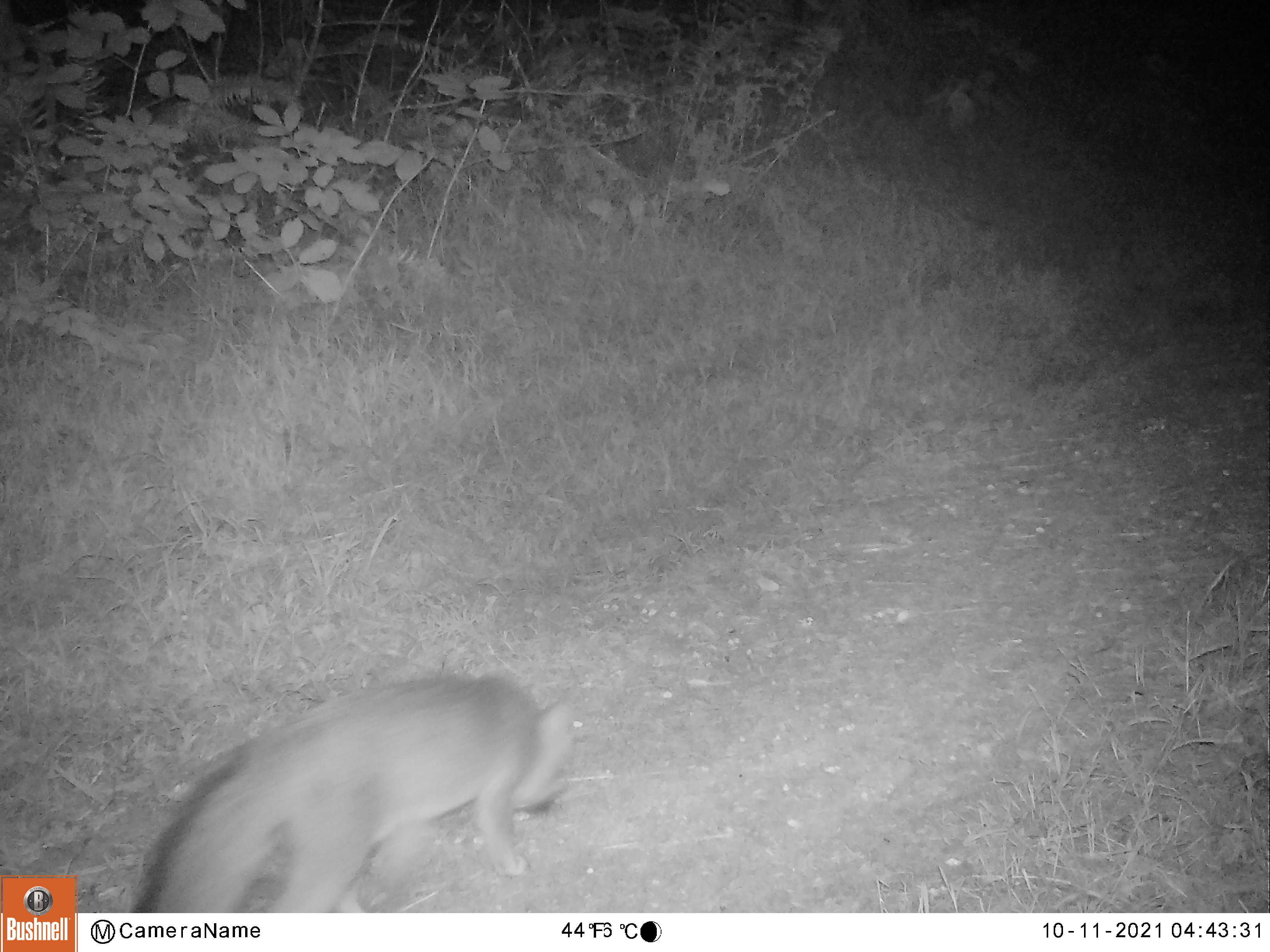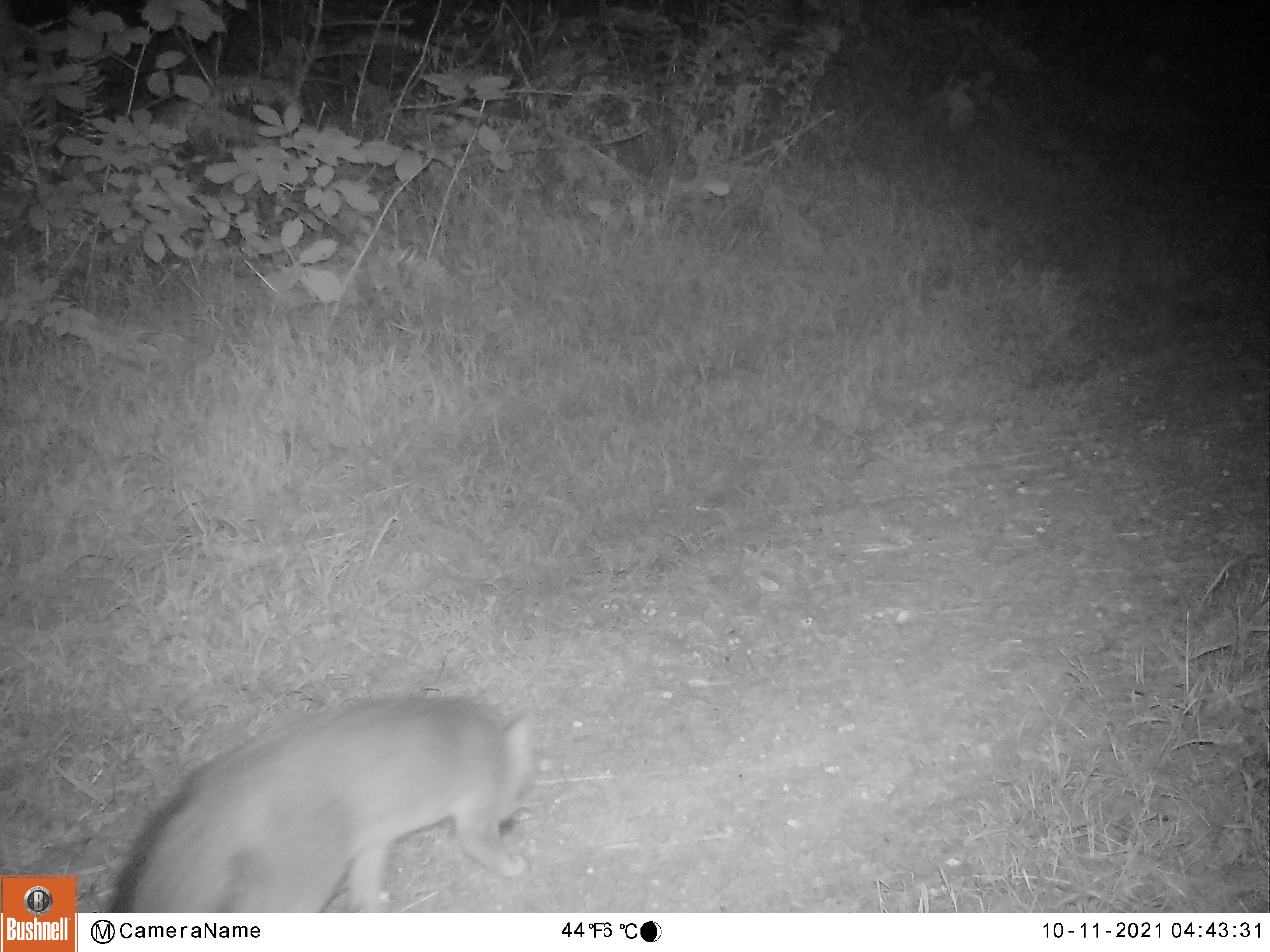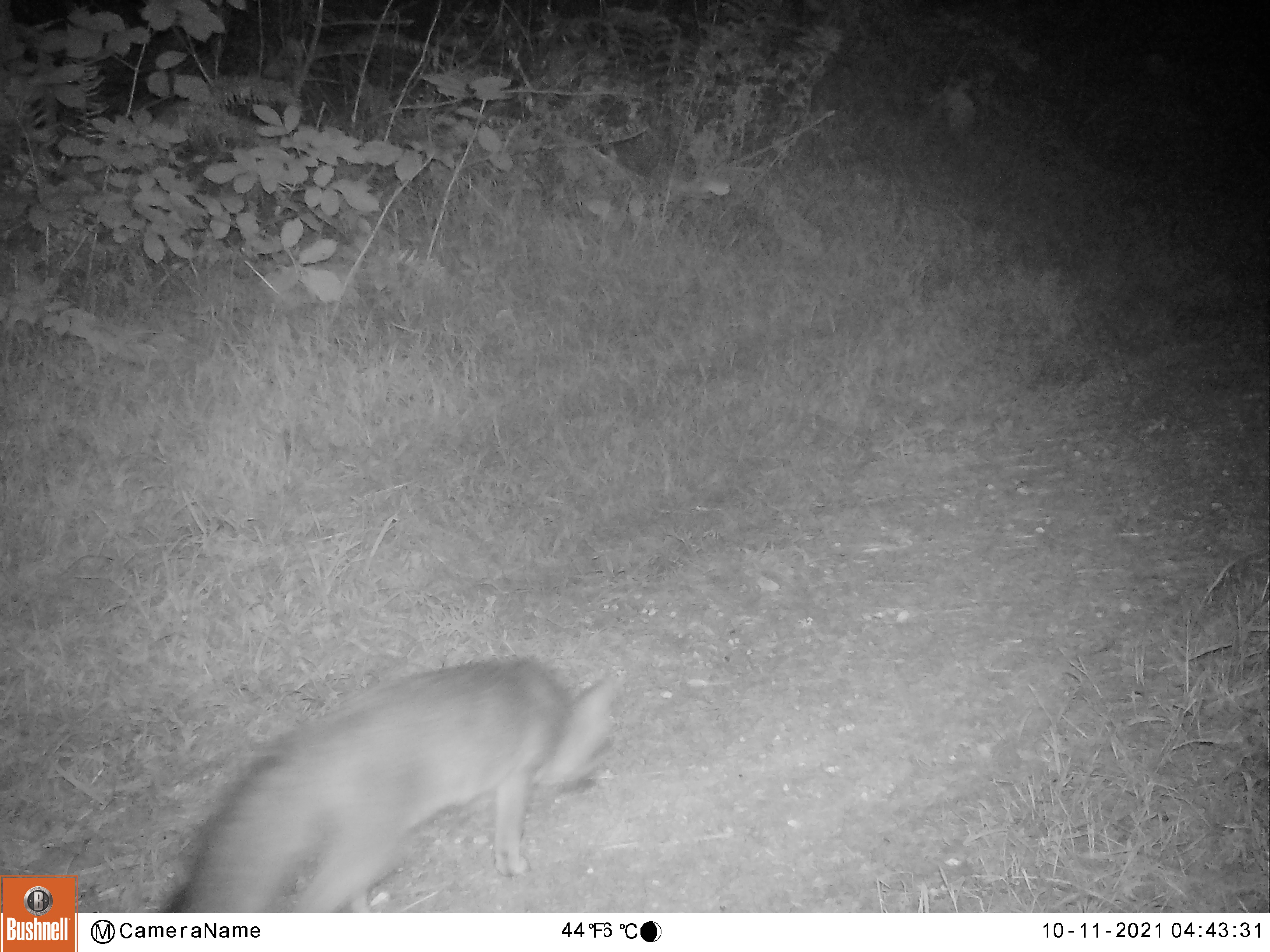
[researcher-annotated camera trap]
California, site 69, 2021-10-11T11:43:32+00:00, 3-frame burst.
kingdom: Animalia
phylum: Chordata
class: Mammalia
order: Carnivora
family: Canidae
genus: Urocyon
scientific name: Urocyon cinereoargenteus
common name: gray fox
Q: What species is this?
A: Gray fox (Urocyon cinereoargenteus).